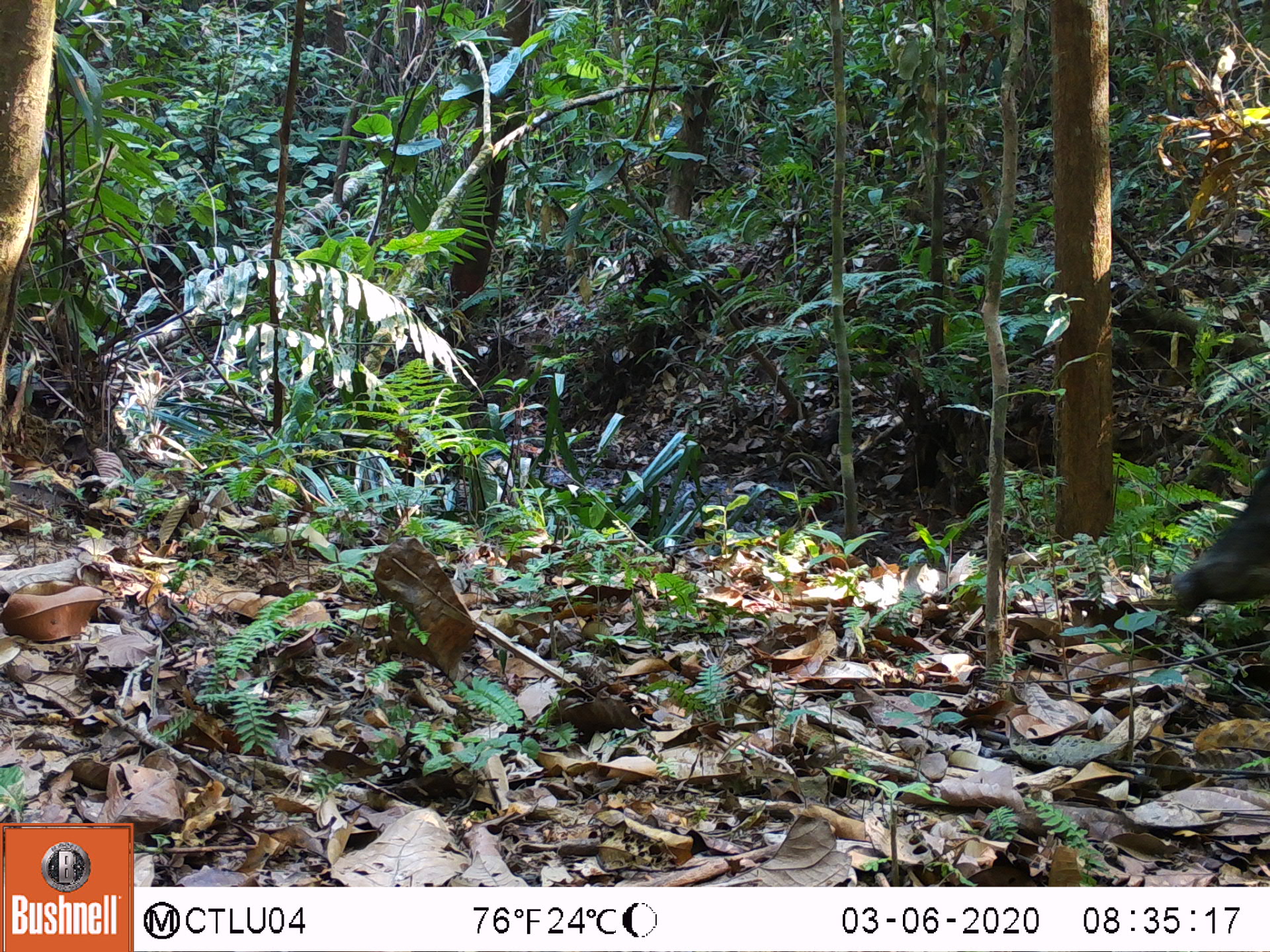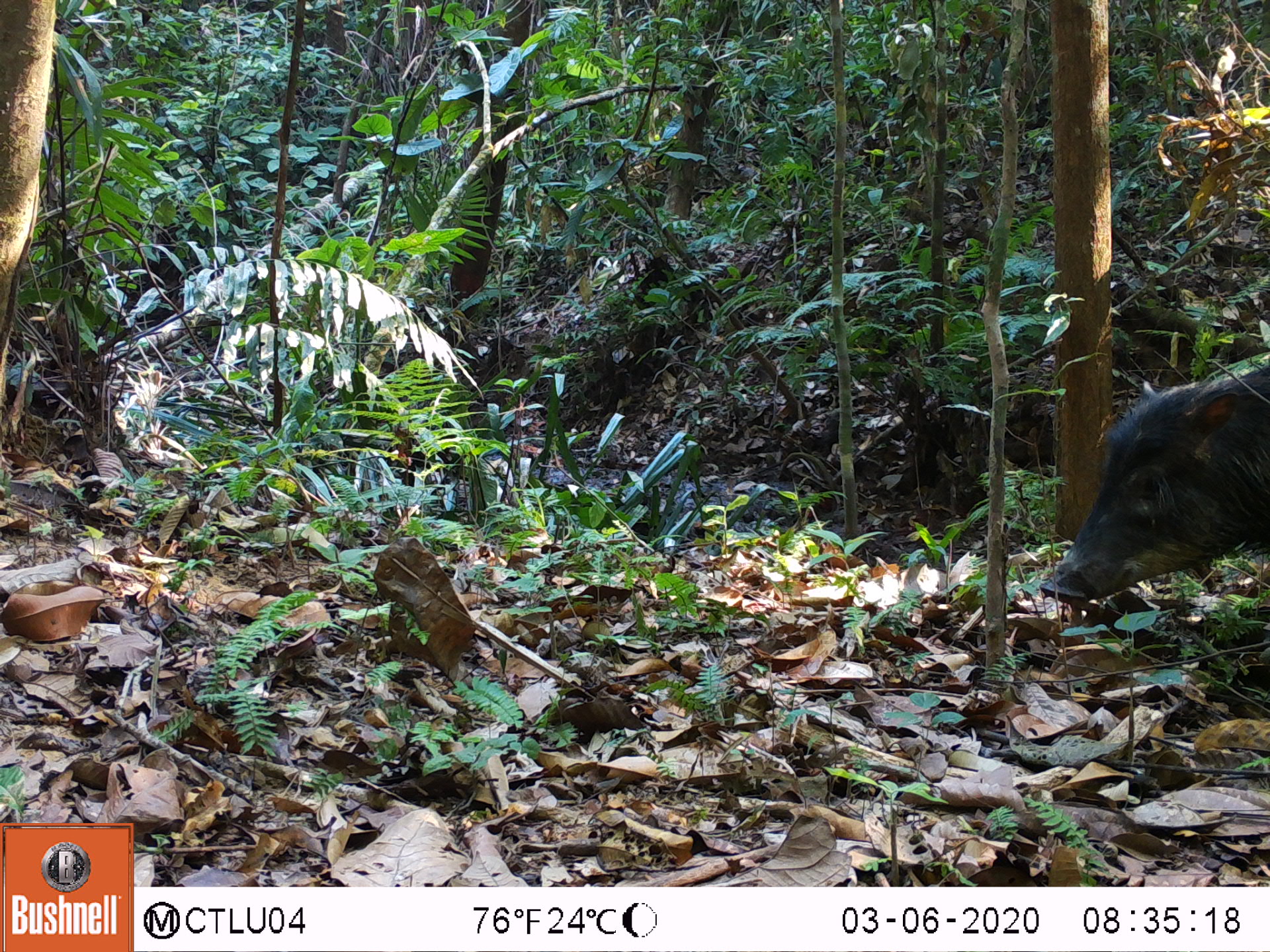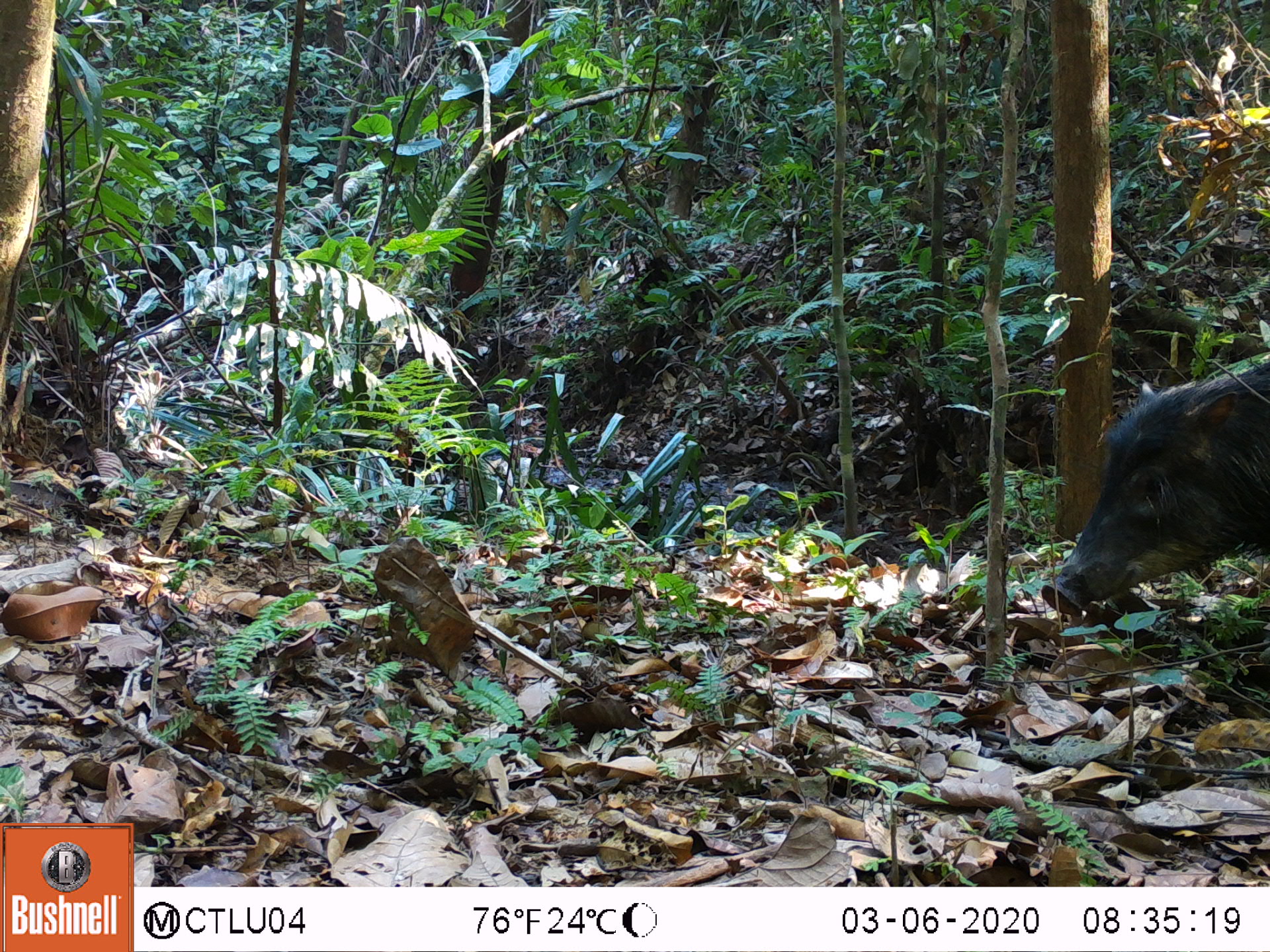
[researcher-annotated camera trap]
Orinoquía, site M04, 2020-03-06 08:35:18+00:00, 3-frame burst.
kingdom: Animalia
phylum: Chordata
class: Mammalia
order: Artiodactyla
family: Tayassuidae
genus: Tayassu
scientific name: Tayassu pecari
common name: white-lipped peccary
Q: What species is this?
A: White-lipped peccary (Tayassu pecari).